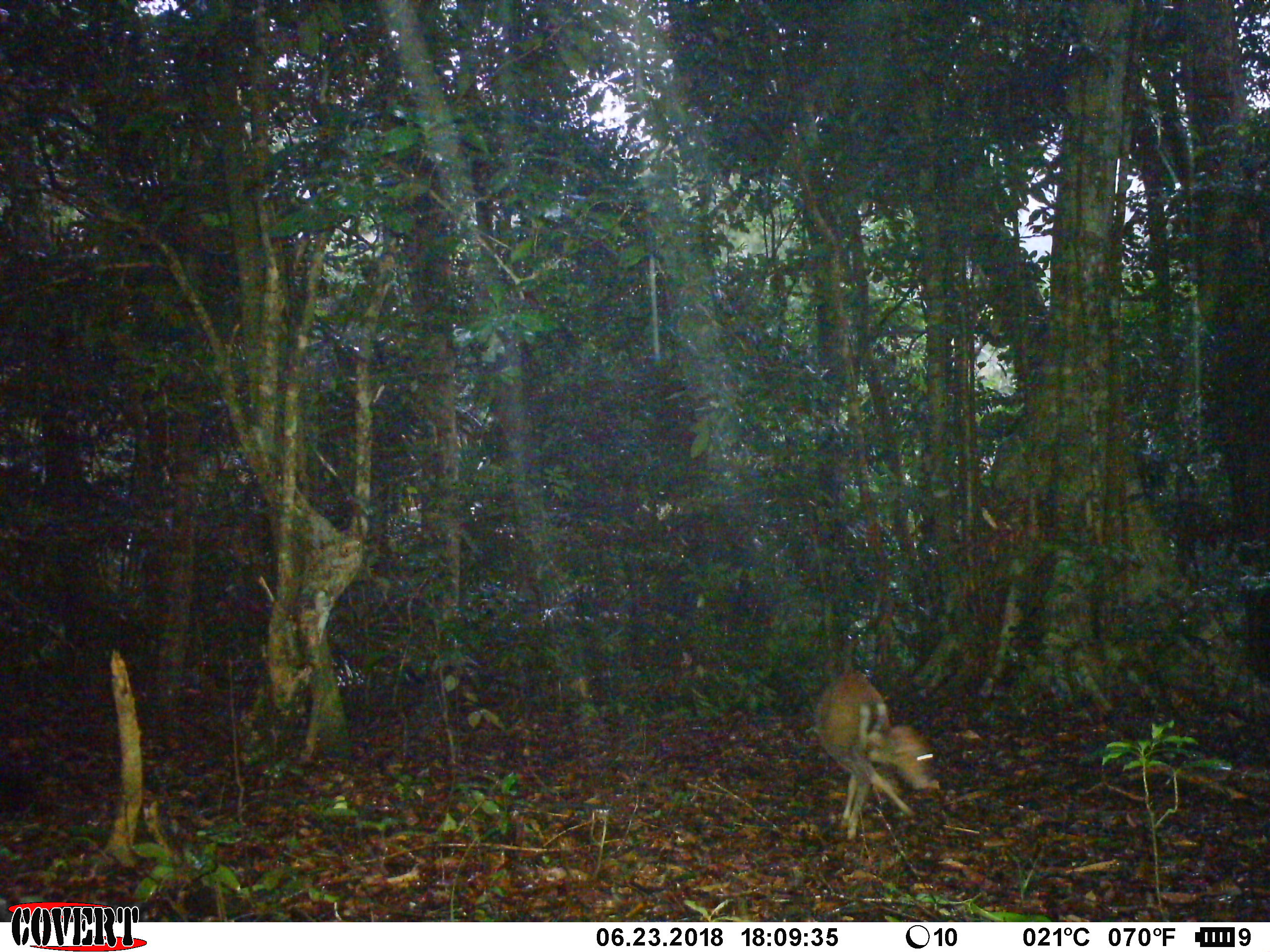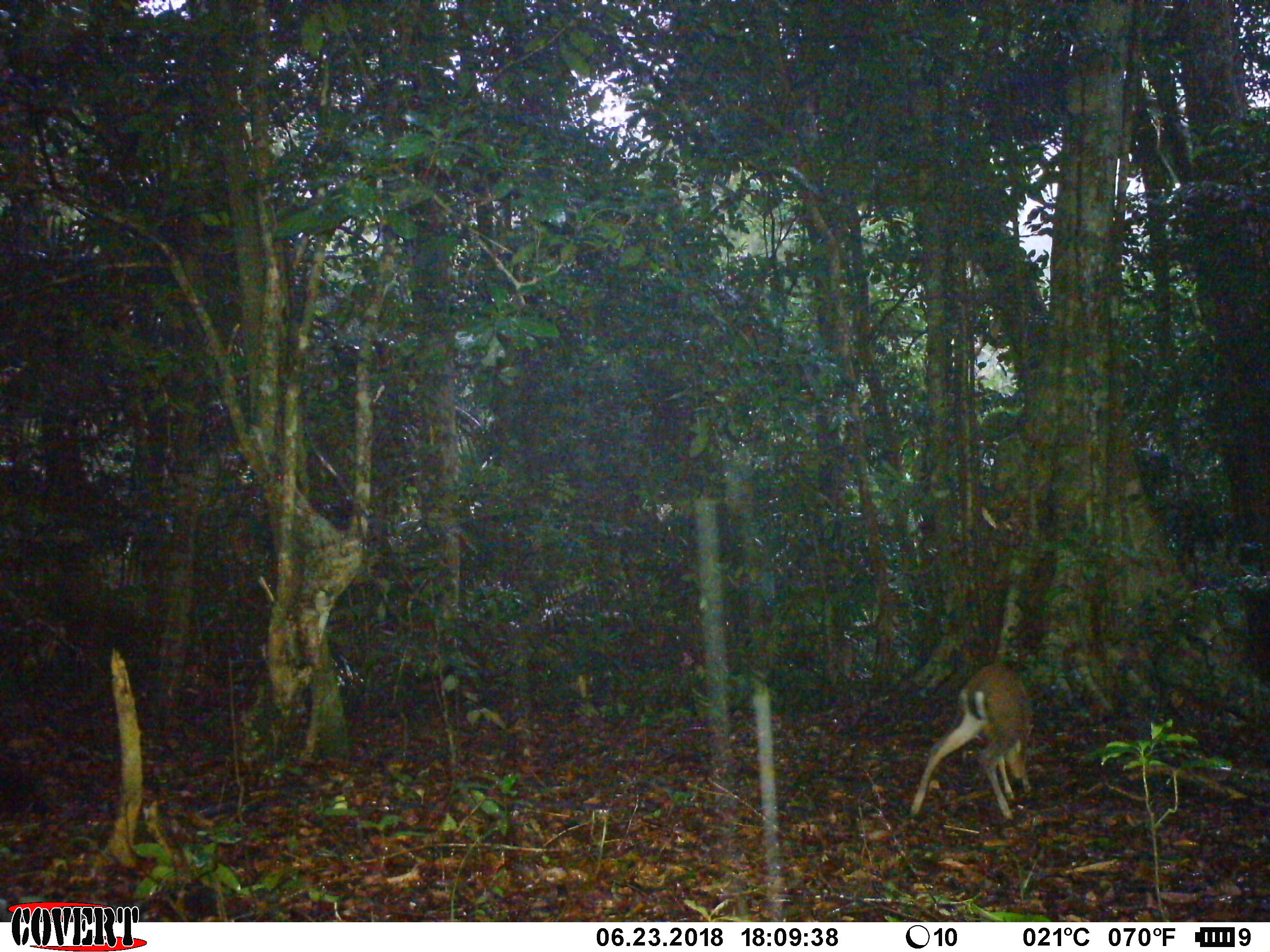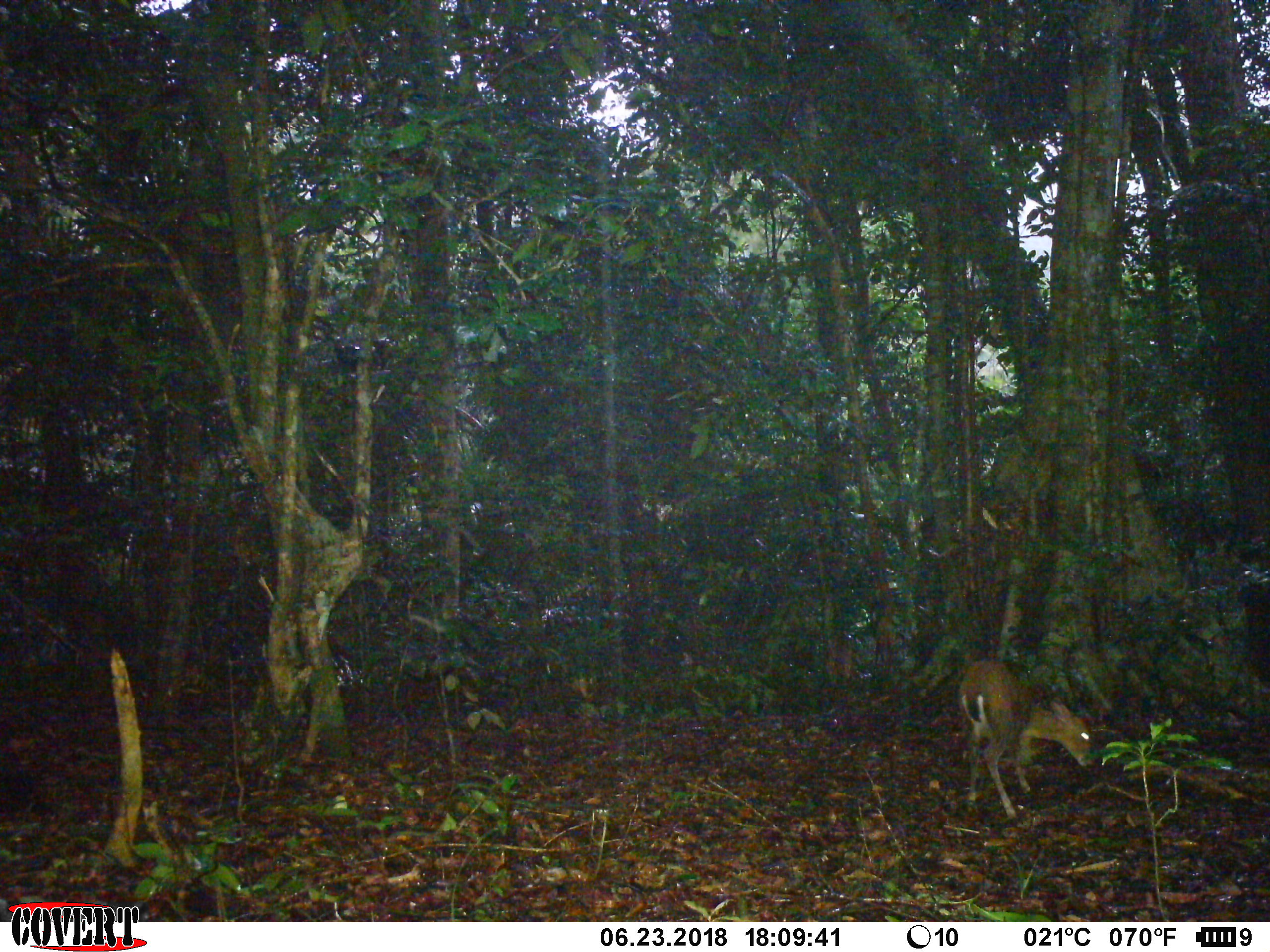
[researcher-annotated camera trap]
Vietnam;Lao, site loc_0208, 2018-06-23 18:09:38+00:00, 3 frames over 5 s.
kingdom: Animalia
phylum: Chordata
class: Mammalia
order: Artiodactyla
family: Cervidae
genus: Muntiacus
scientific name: Muntiacus rooseveltorum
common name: roosevelt's muntjac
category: roosevelts muntjac group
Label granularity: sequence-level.